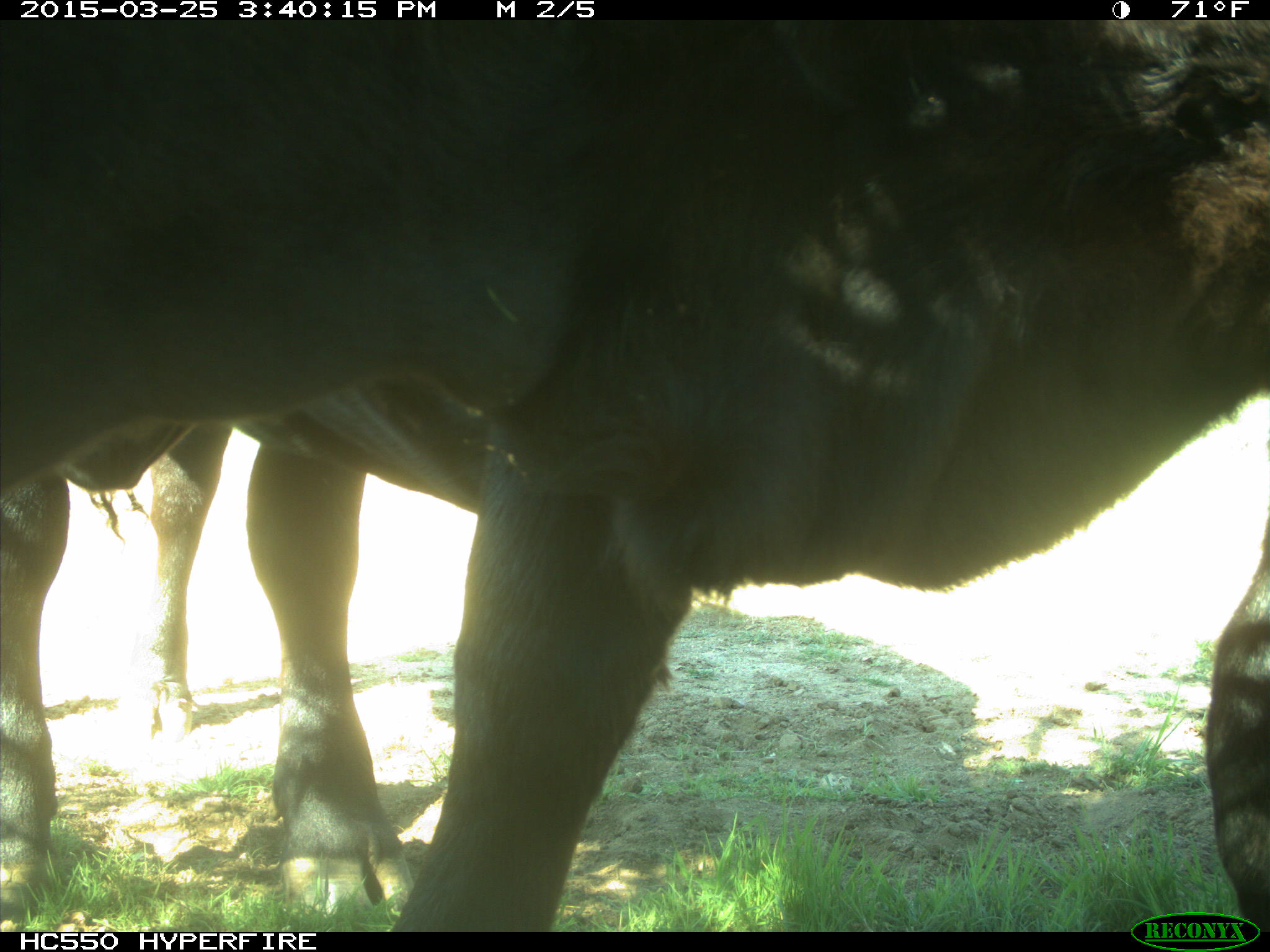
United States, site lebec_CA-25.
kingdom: Animalia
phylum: Chordata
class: Mammalia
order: Artiodactyla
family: Bovidae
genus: Bos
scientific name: Bos taurus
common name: domestic cow